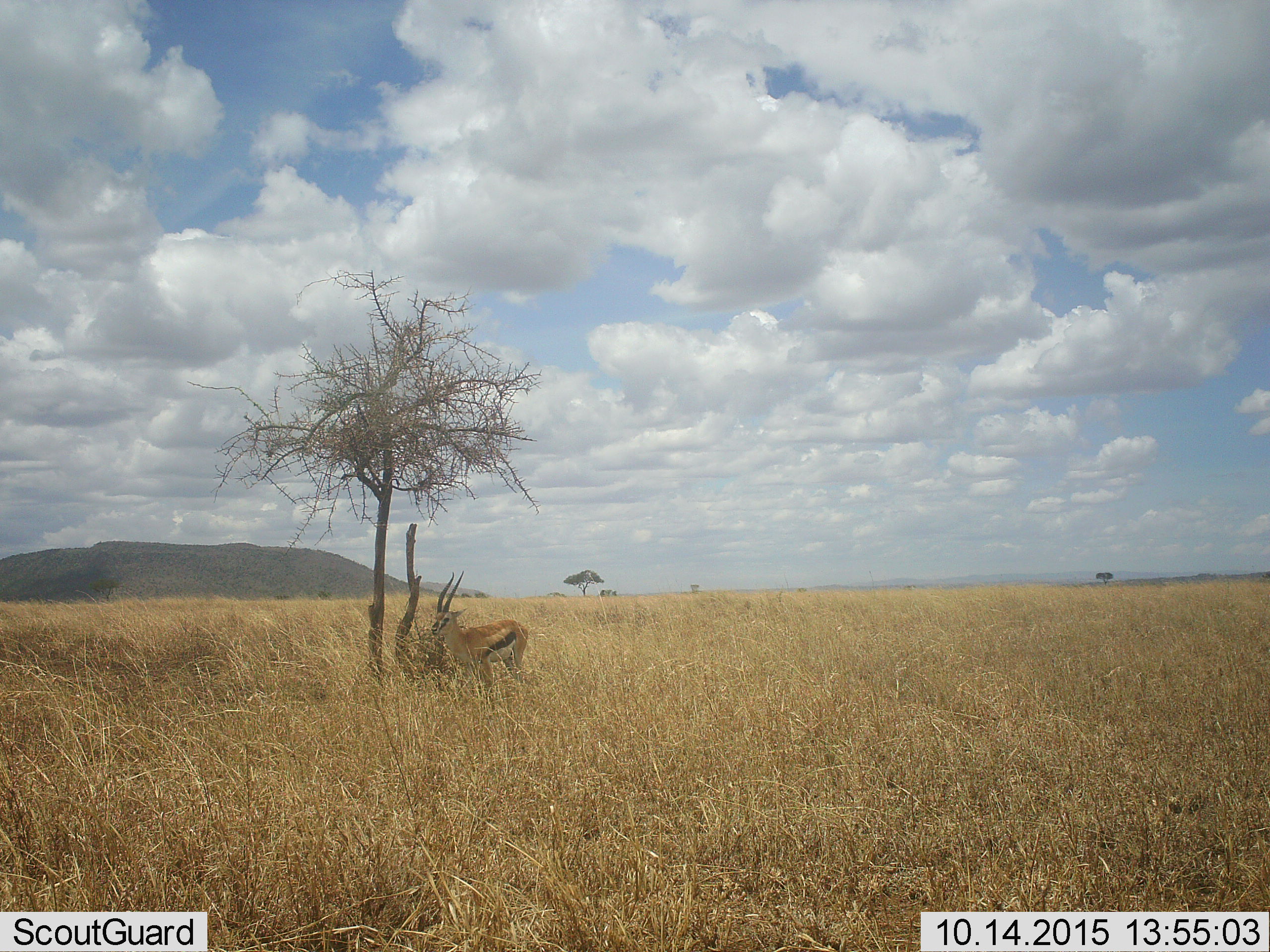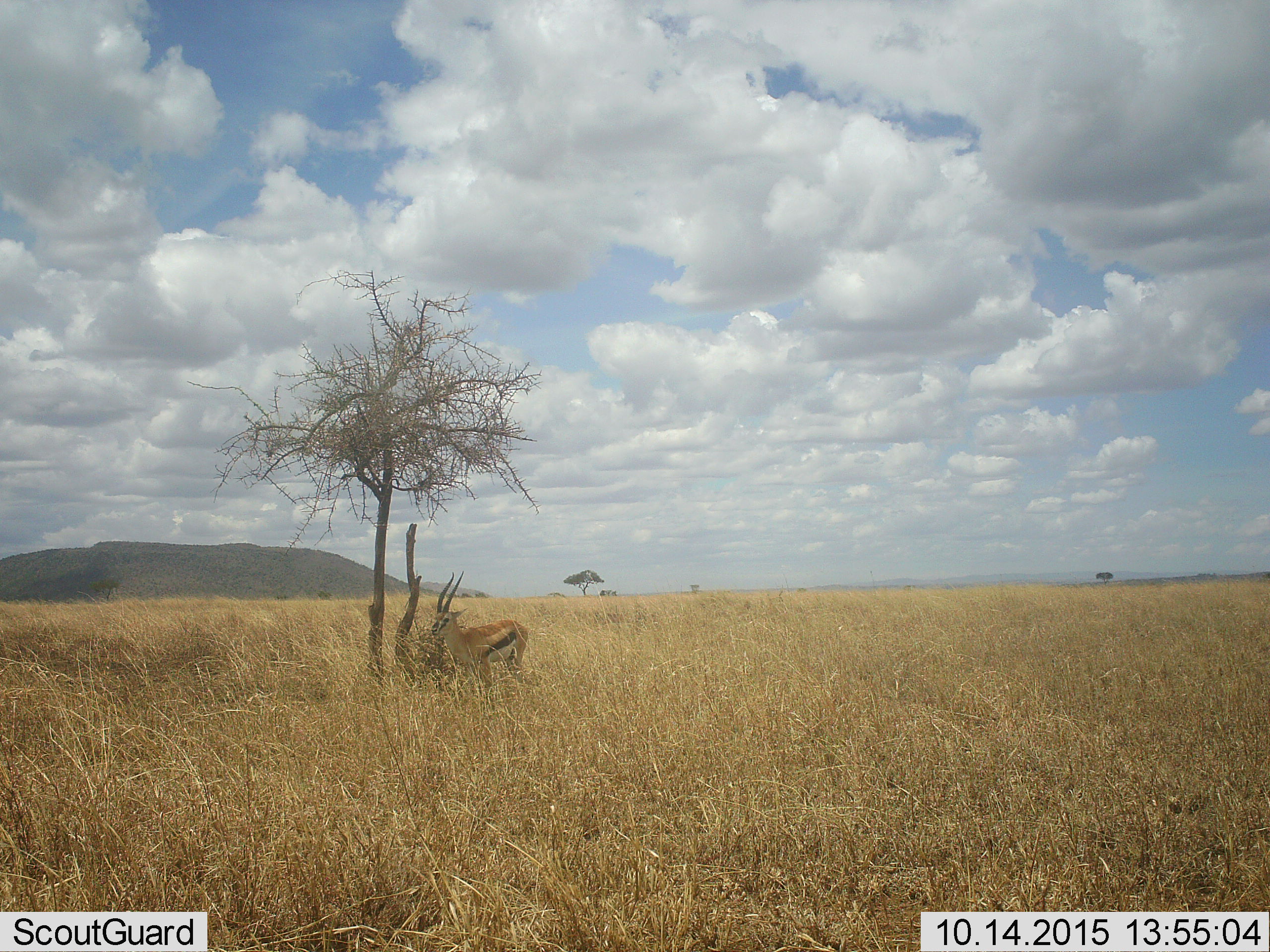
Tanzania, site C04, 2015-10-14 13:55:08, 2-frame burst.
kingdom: Animalia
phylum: Chordata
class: Mammalia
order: Artiodactyla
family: Bovidae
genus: Eudorcas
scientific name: Eudorcas thomsonii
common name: thomson's gazelle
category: gazellethomsons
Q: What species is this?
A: Gazellethomsons (thomson's gazelle) (Eudorcas thomsonii).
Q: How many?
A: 1.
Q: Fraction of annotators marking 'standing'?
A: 100%.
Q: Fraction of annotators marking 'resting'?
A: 0%.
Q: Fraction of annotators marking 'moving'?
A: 0%.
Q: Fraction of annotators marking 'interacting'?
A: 0%.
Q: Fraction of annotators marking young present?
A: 0%.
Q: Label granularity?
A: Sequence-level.